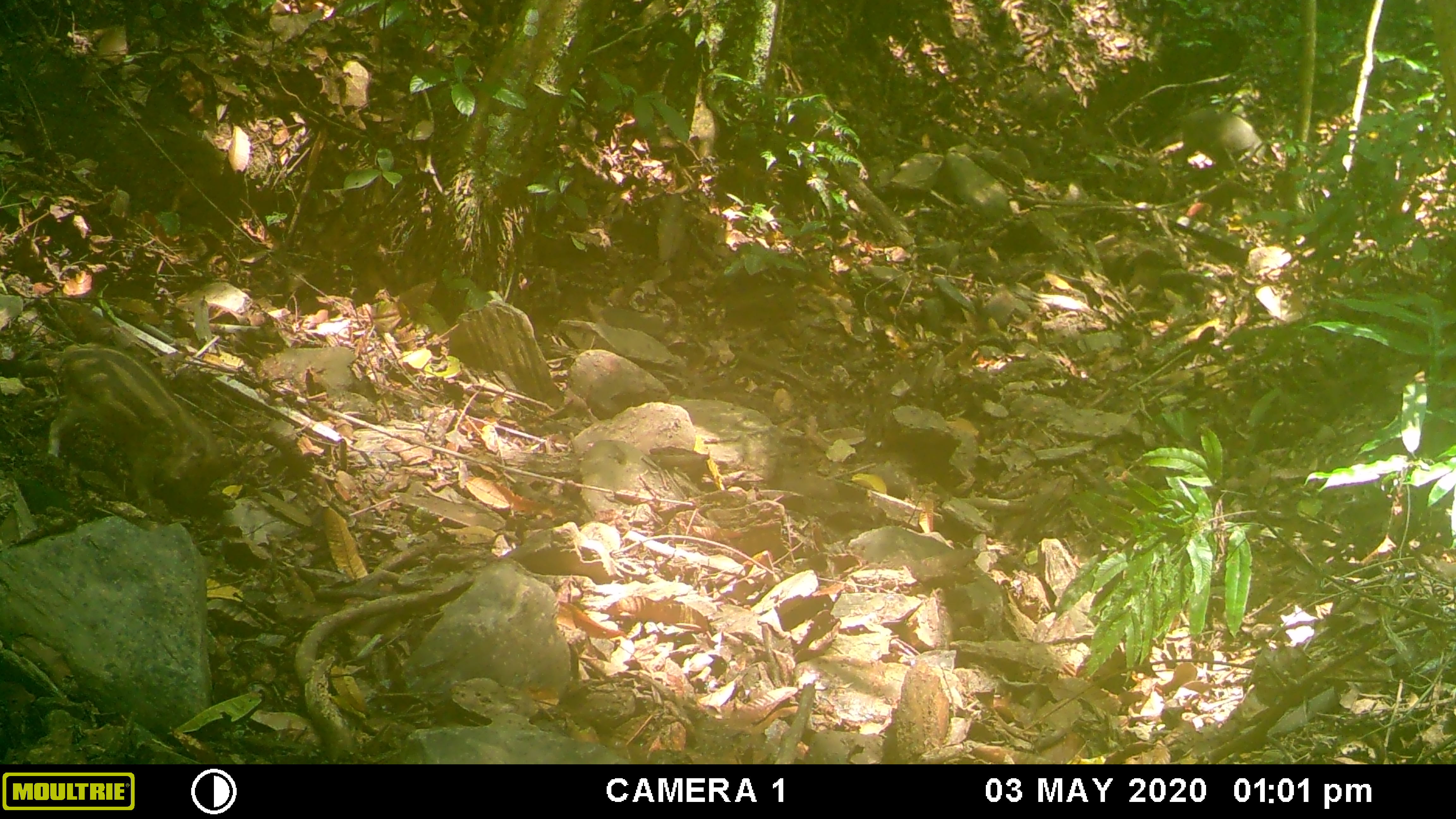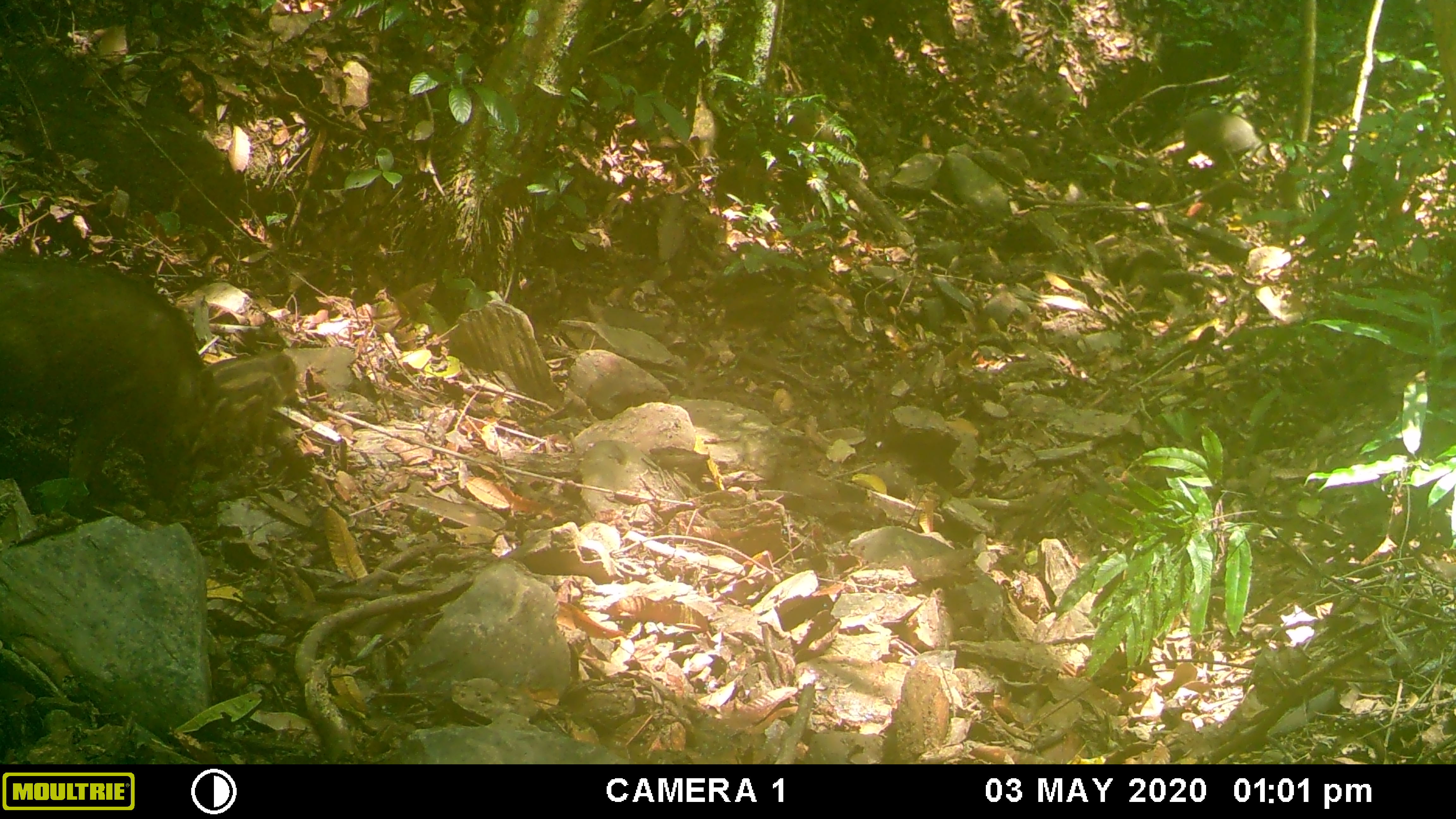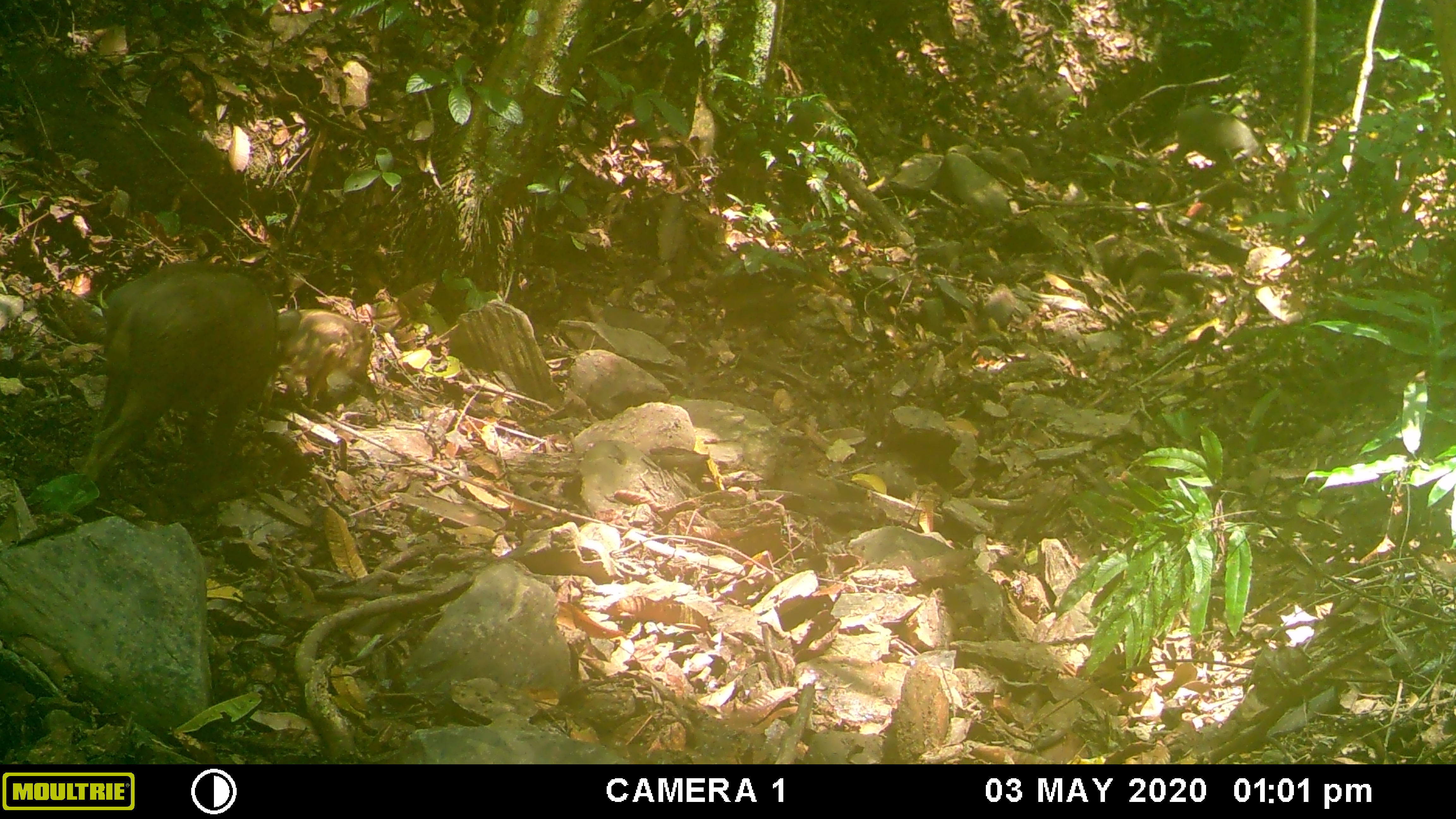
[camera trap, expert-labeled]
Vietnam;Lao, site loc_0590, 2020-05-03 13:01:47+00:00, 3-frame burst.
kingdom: Animalia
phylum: Chordata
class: Mammalia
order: Artiodactyla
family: Suidae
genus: Sus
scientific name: Sus scrofa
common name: eurasian wild pig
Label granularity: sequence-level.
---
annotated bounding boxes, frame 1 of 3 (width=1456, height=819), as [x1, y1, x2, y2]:
eurasian wild pig: [40, 340, 239, 507]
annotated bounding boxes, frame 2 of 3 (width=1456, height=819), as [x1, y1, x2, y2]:
eurasian wild pig: [0, 249, 216, 507]; [200, 342, 299, 459]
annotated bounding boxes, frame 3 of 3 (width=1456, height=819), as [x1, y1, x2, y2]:
eurasian wild pig: [77, 257, 301, 510]; [273, 306, 374, 410]; [1169, 100, 1262, 178]